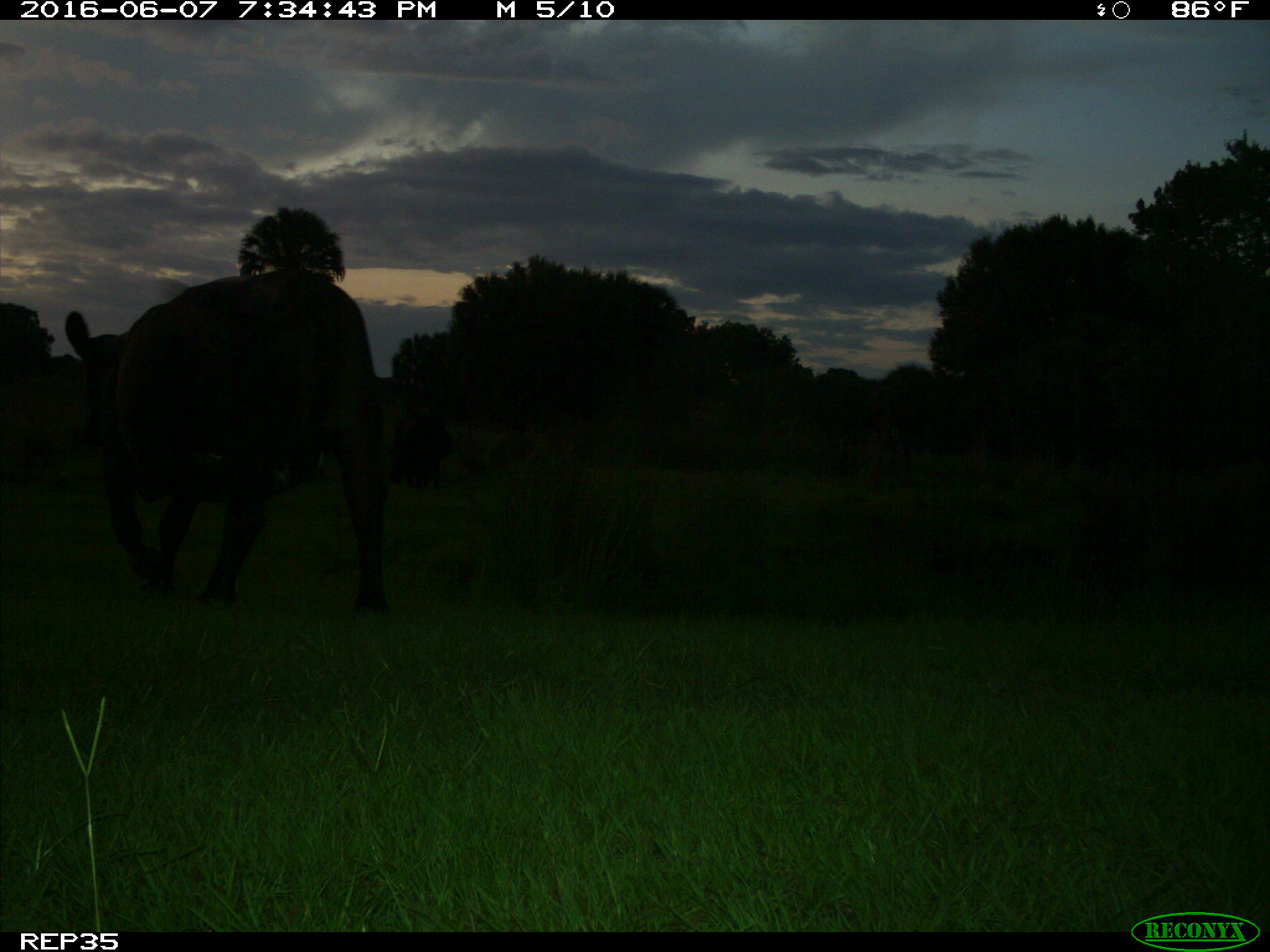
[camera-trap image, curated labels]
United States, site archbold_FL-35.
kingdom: Animalia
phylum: Chordata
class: Mammalia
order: Artiodactyla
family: Bovidae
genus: Bos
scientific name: Bos taurus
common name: domestic cow